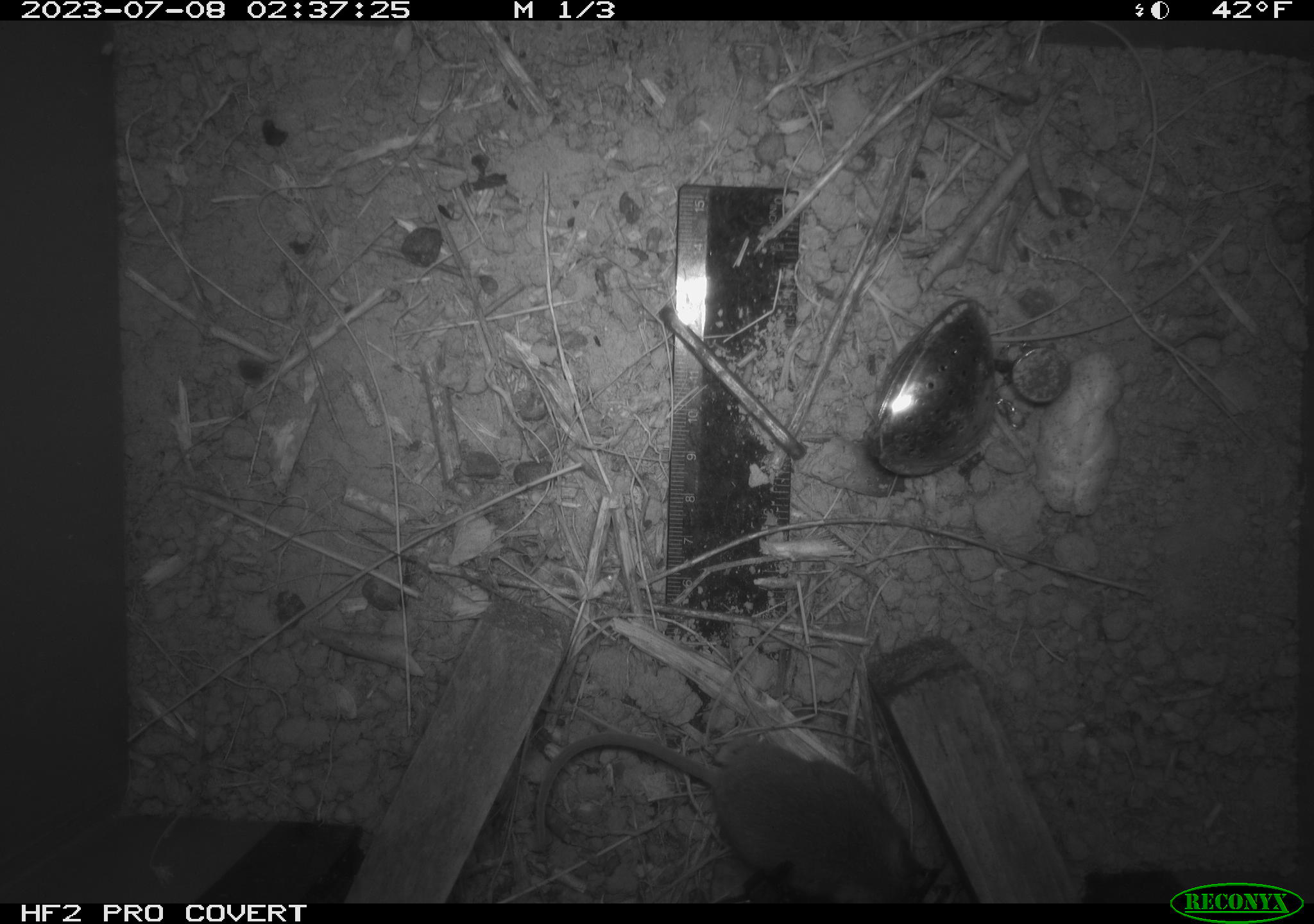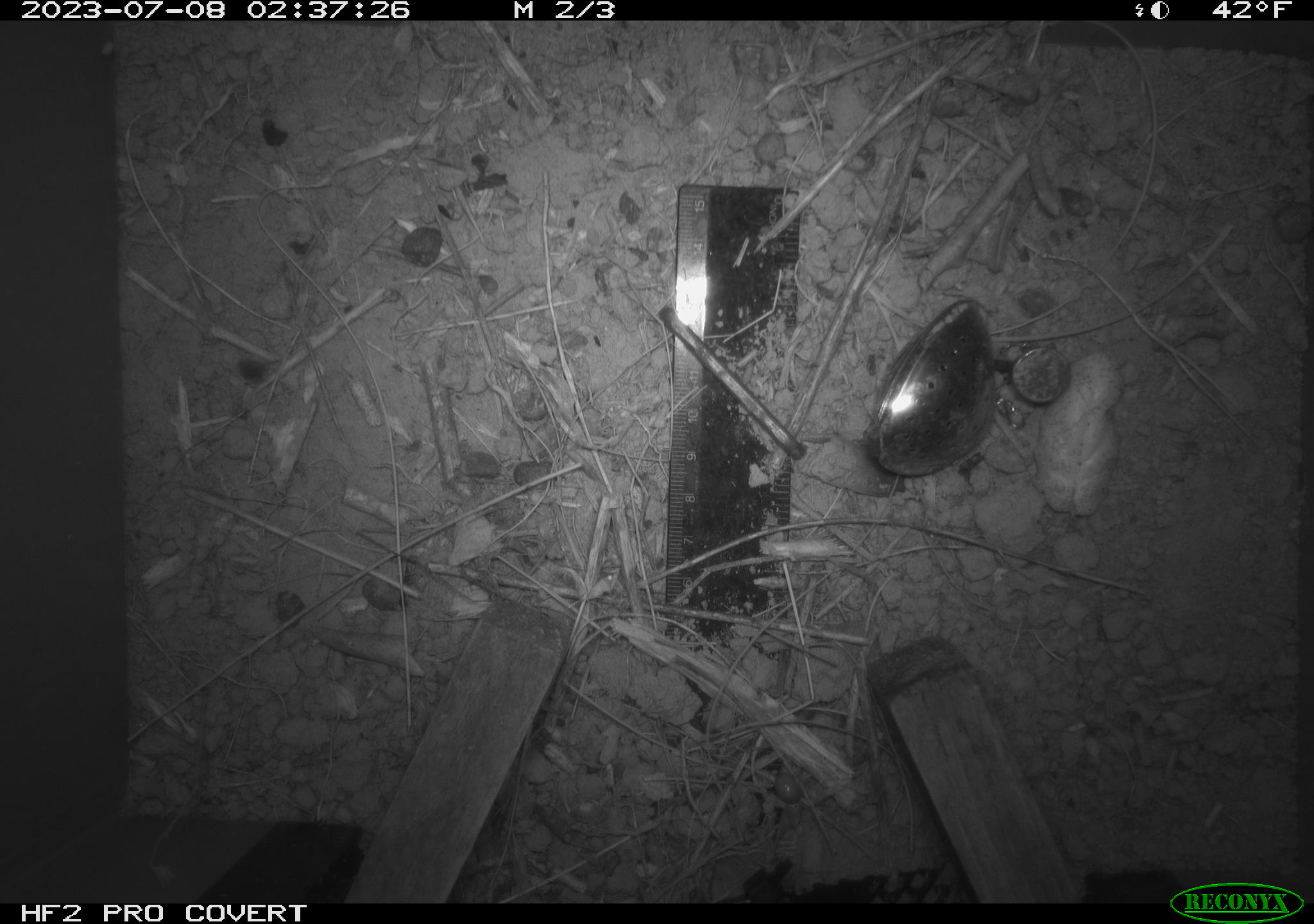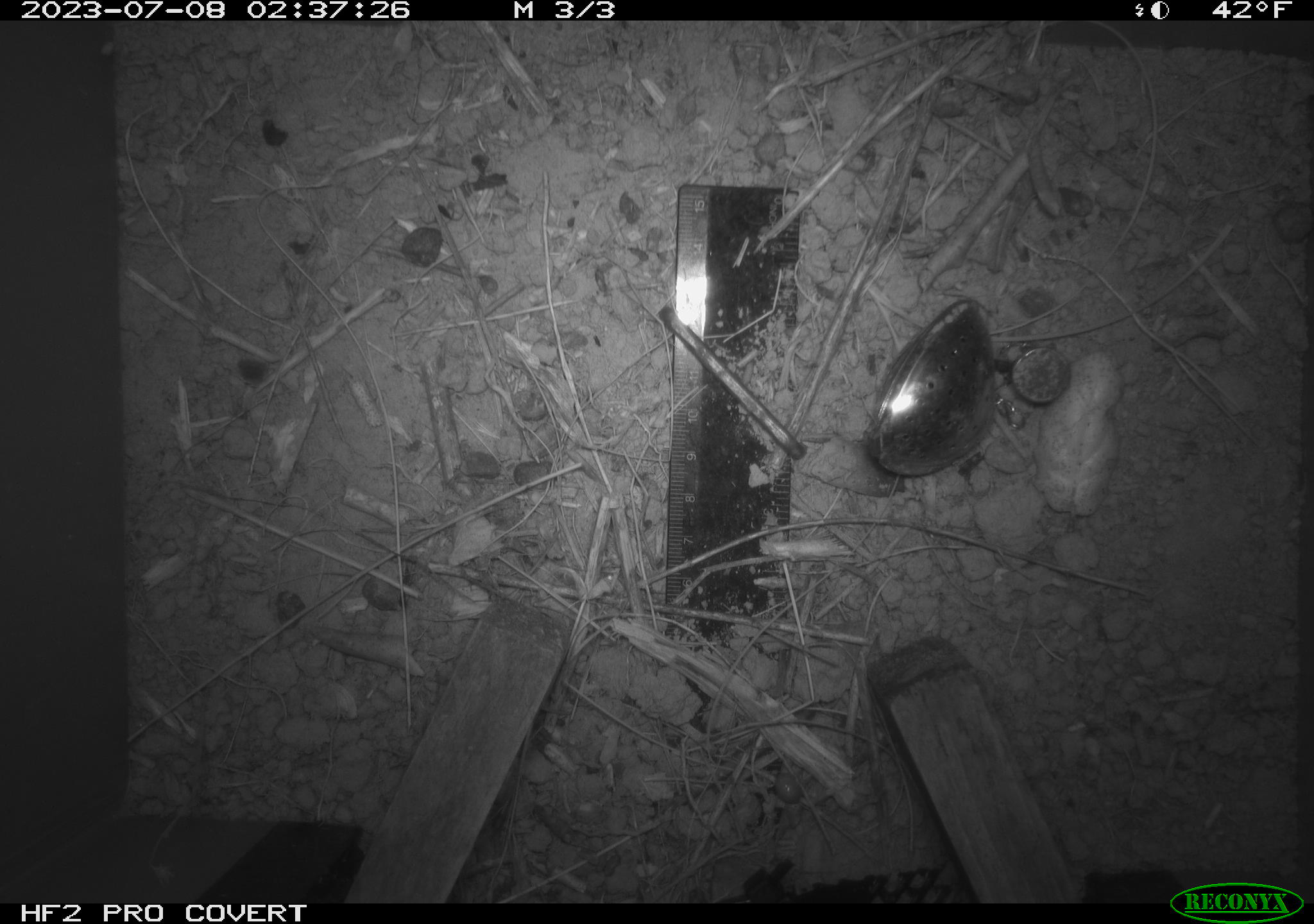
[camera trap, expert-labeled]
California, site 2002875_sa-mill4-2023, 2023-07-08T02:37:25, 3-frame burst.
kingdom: Animalia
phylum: Chordata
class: Mammalia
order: Rodentia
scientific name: Rodentia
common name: mouse species